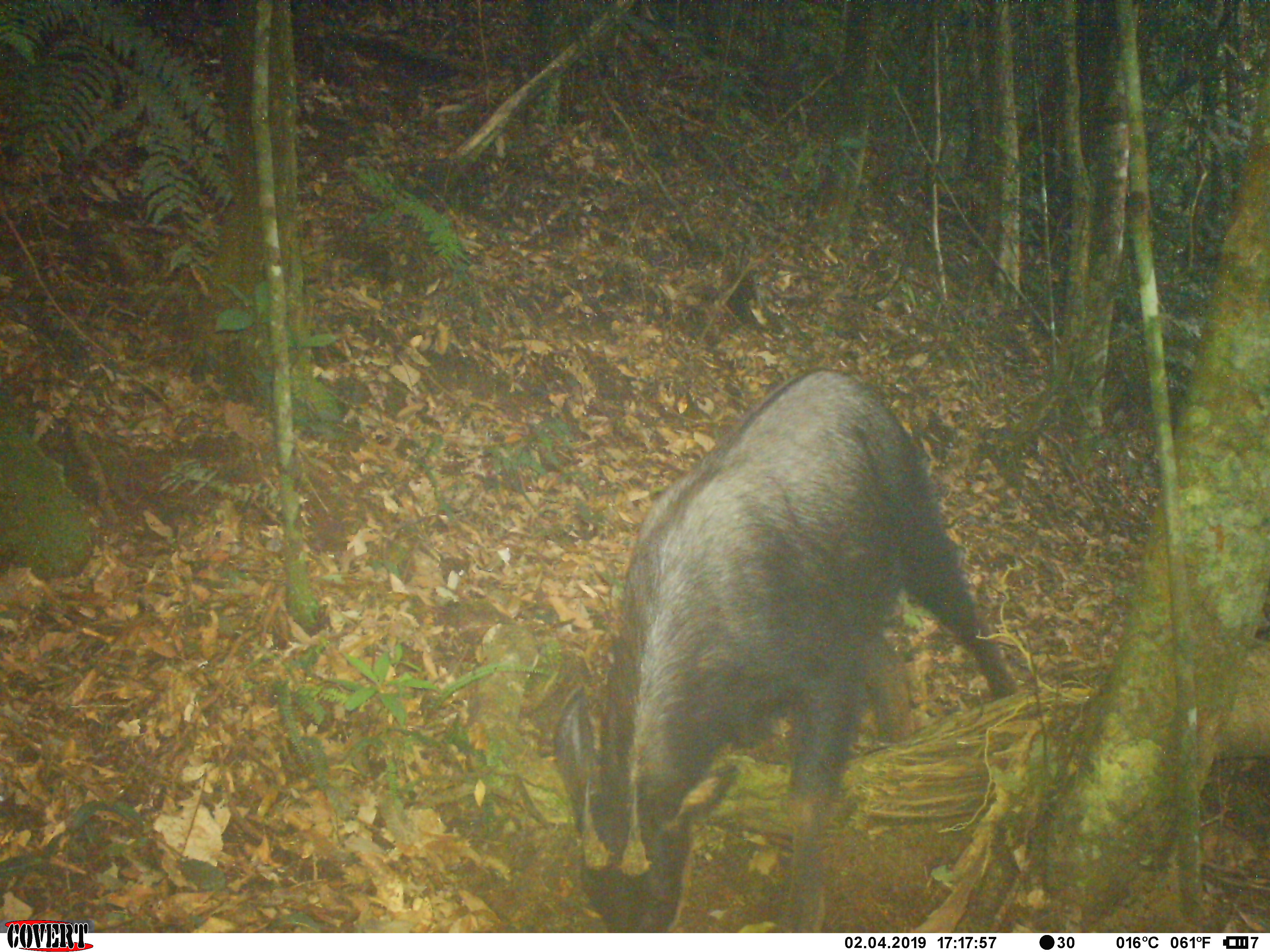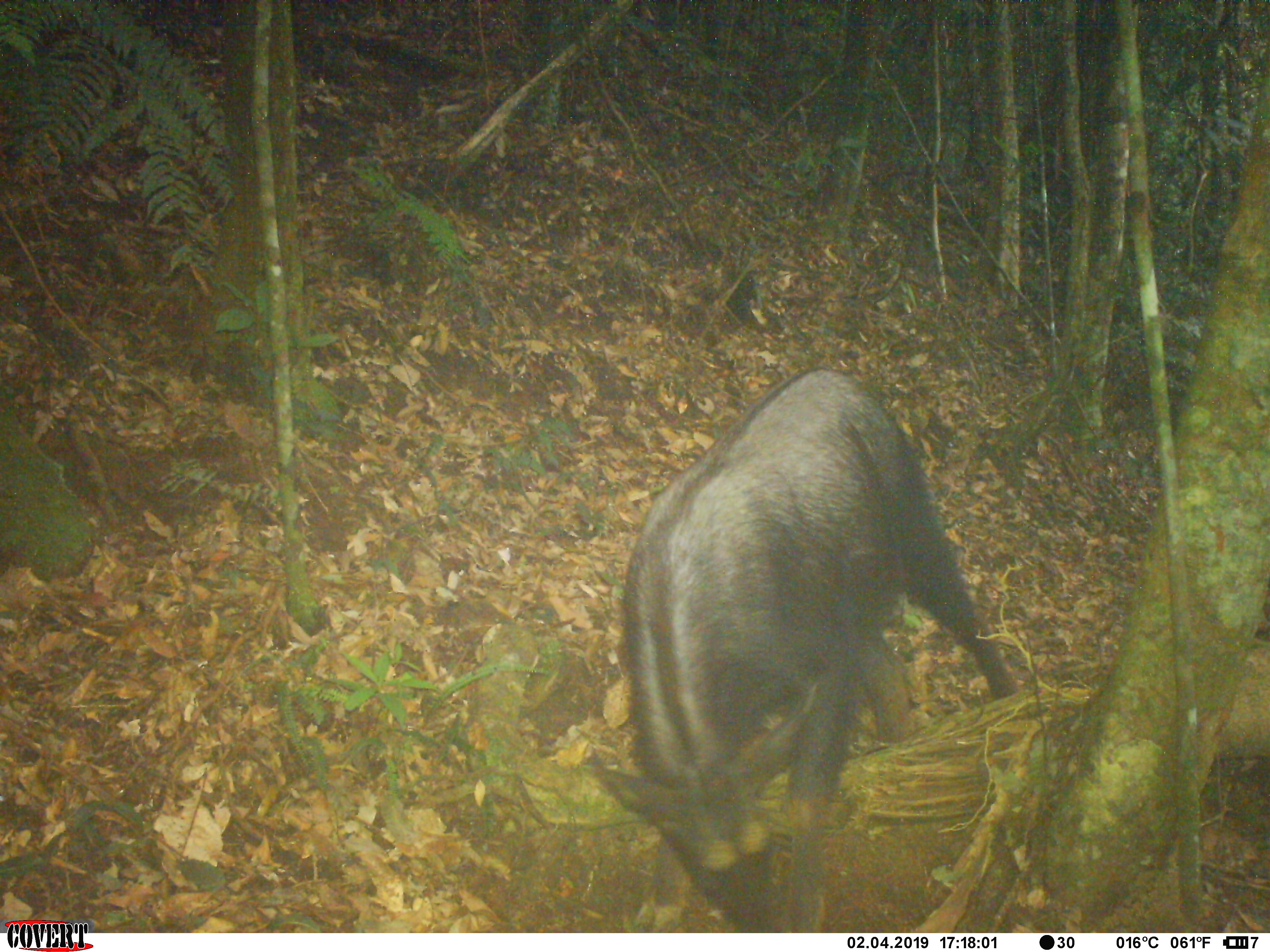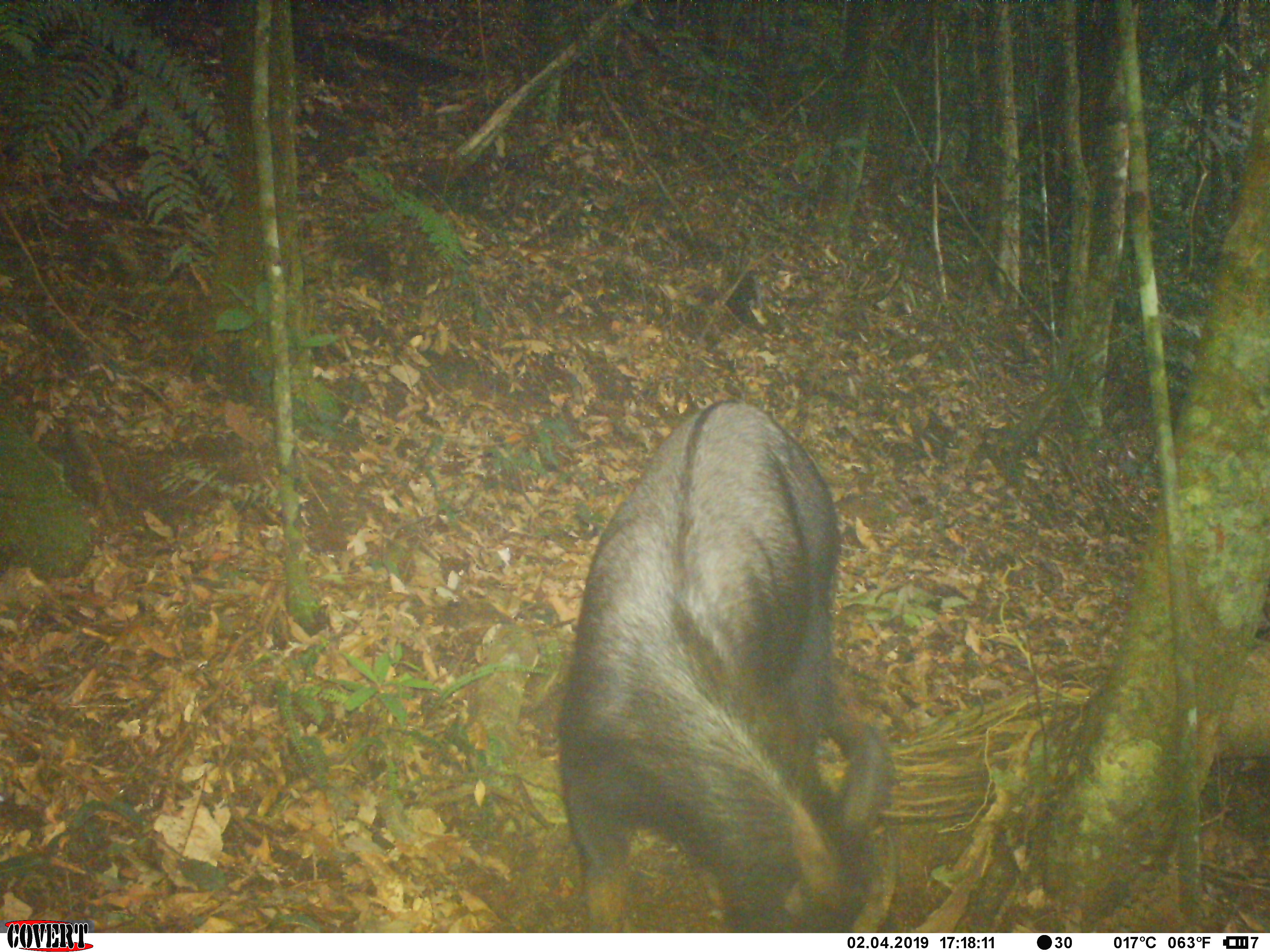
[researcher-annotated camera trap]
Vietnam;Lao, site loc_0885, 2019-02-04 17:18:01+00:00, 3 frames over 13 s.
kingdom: Animalia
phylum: Chordata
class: Mammalia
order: Artiodactyla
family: Bovidae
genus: Capricornis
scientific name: Capricornis sumatraensis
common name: chinese serow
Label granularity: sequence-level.